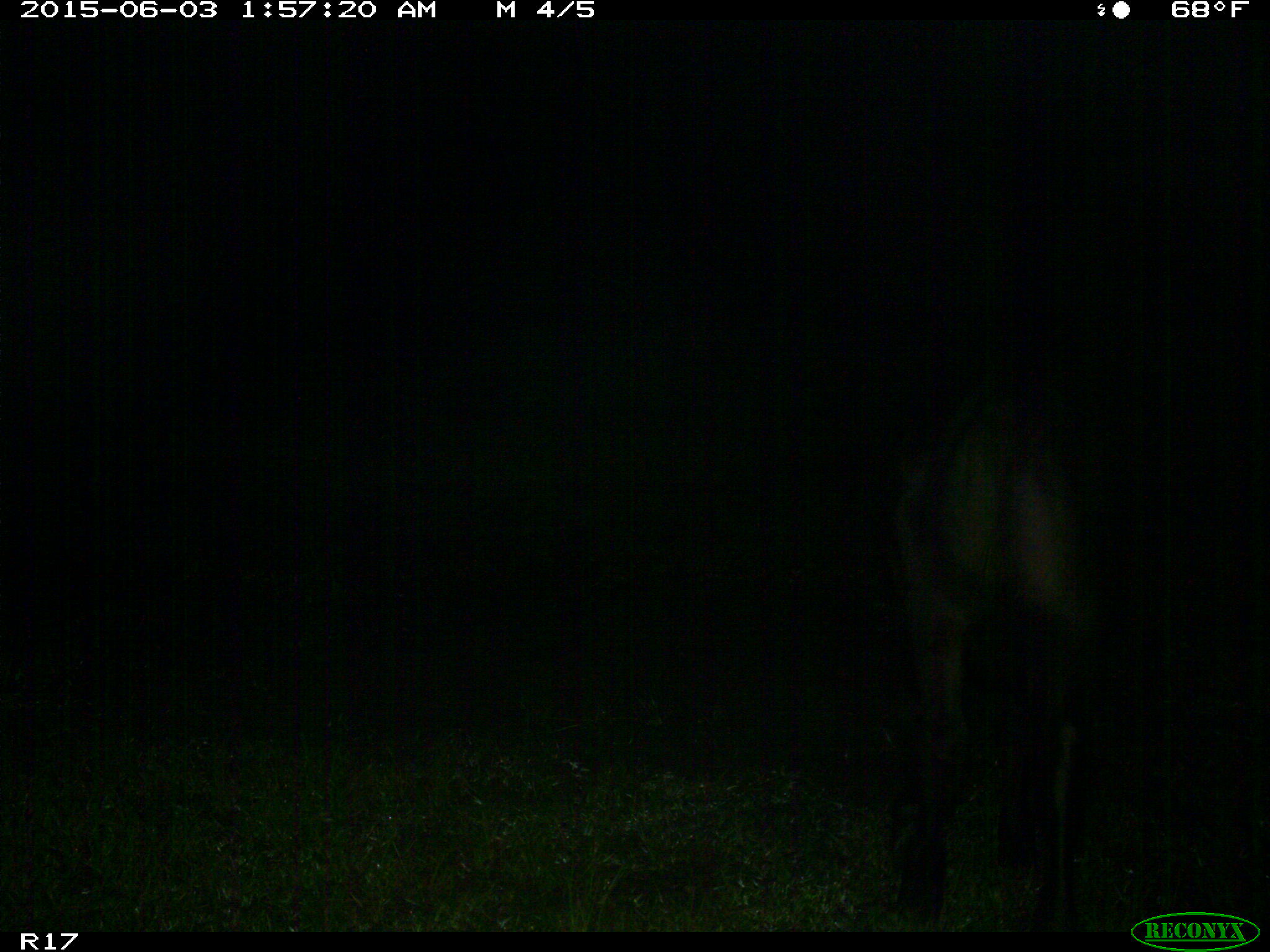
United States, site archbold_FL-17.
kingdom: Animalia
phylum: Chordata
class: Mammalia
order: Artiodactyla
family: Bovidae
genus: Bos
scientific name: Bos taurus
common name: domestic cow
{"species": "Bos taurus (domestic cow)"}